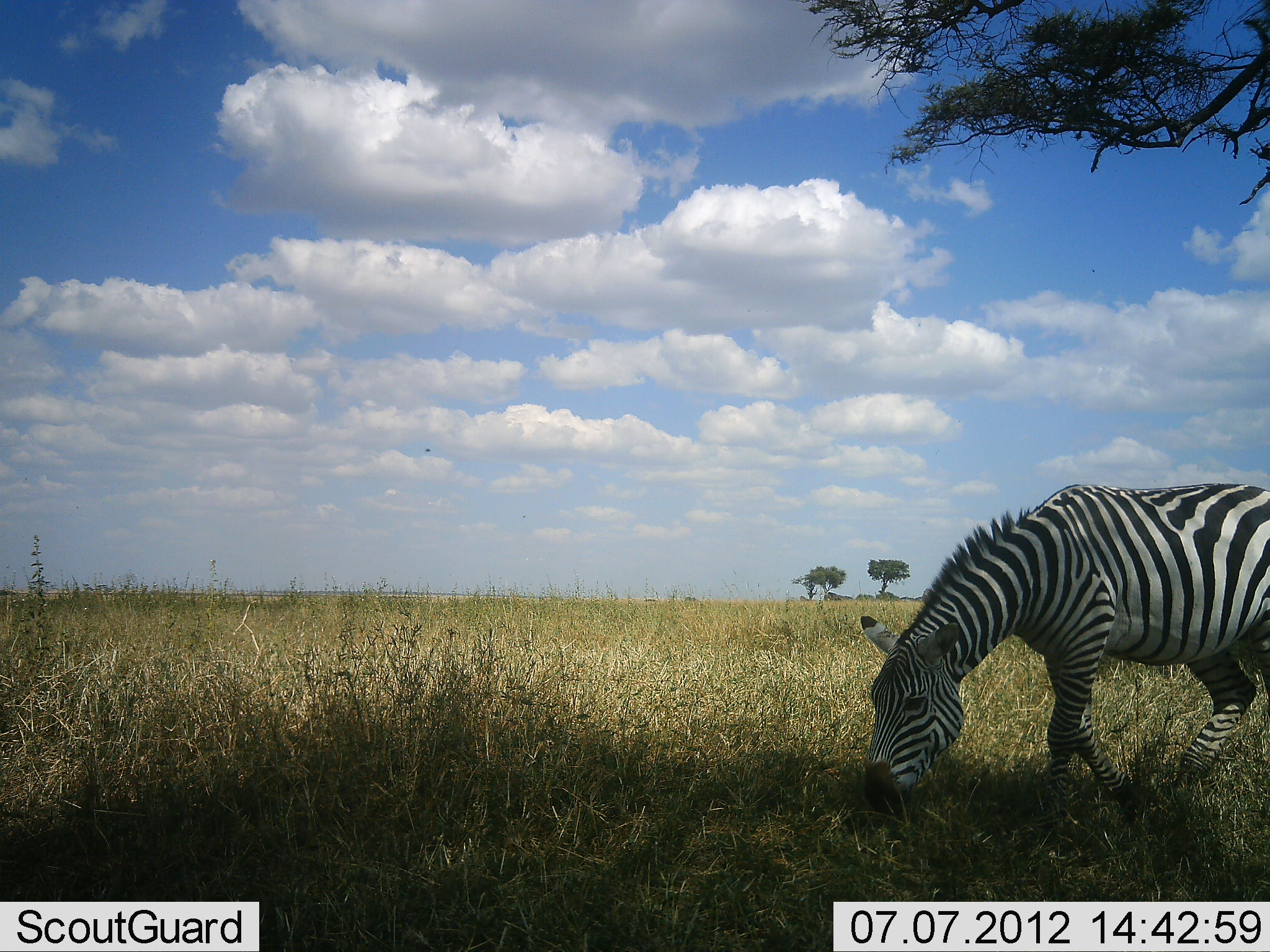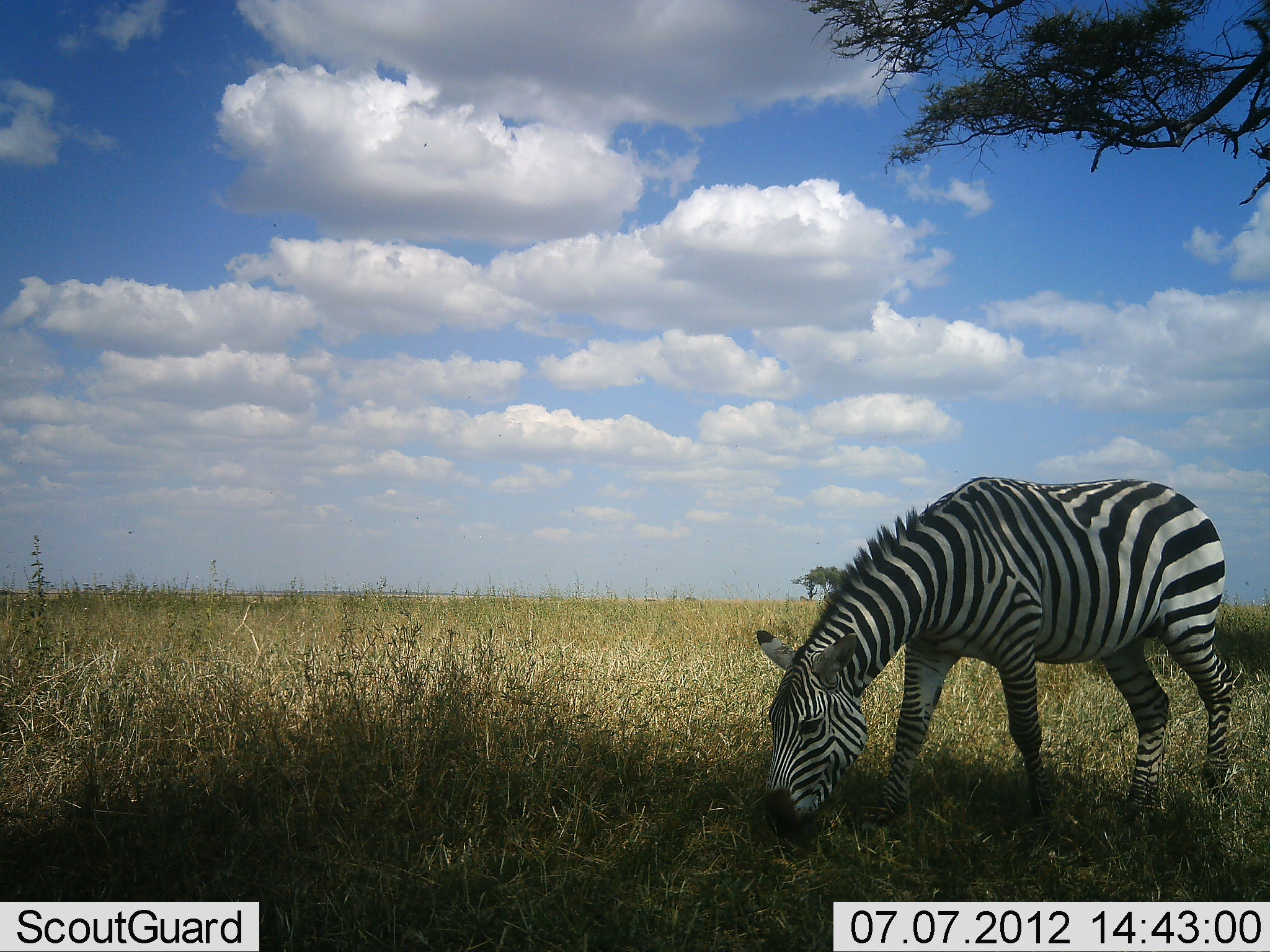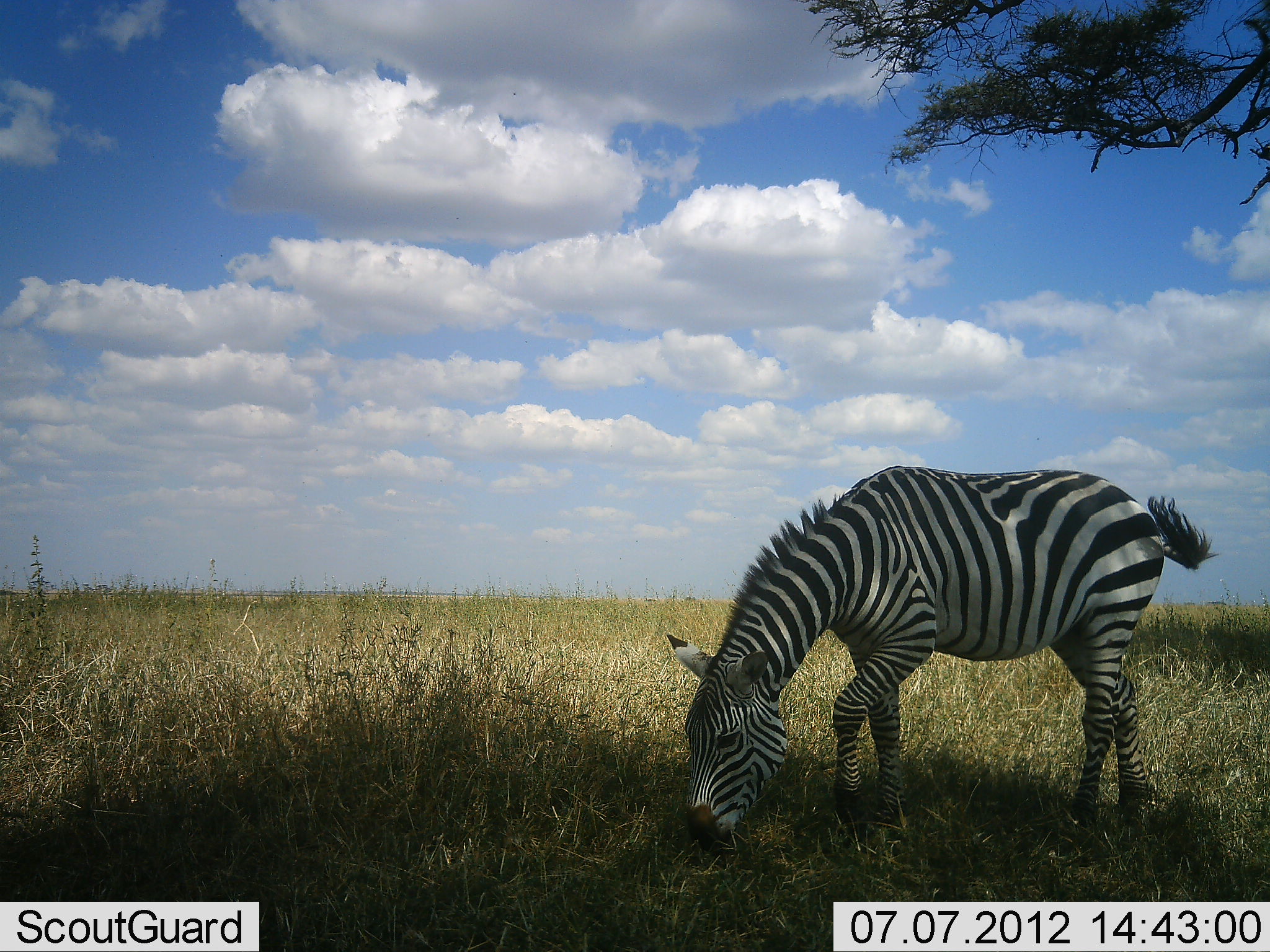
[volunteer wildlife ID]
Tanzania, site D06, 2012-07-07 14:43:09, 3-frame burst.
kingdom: Animalia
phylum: Chordata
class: Mammalia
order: Perissodactyla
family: Equidae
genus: Equus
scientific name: Equus quagga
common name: plains zebra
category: zebra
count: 1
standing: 0%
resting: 0%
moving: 60%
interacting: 0%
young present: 0%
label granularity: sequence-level